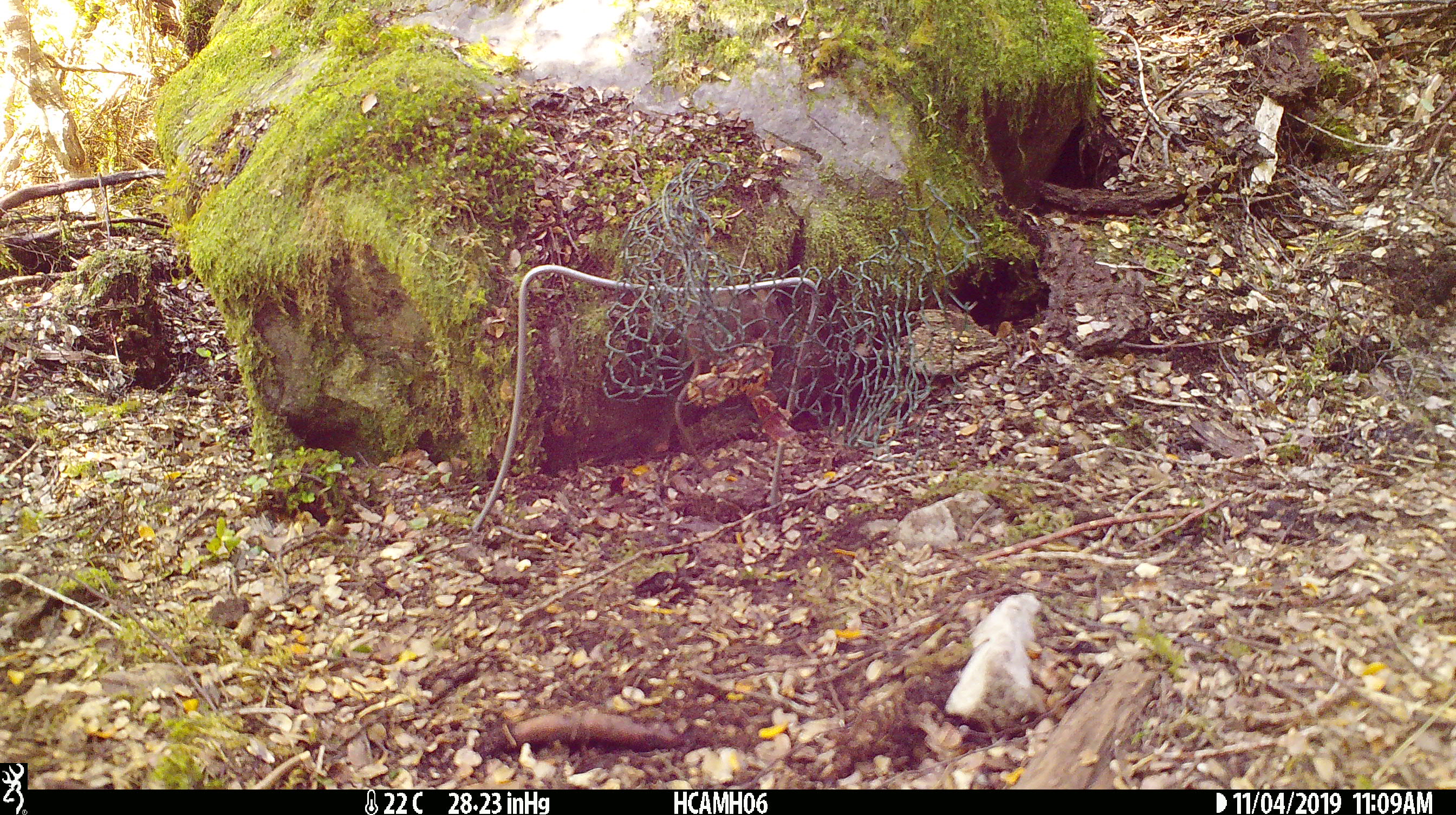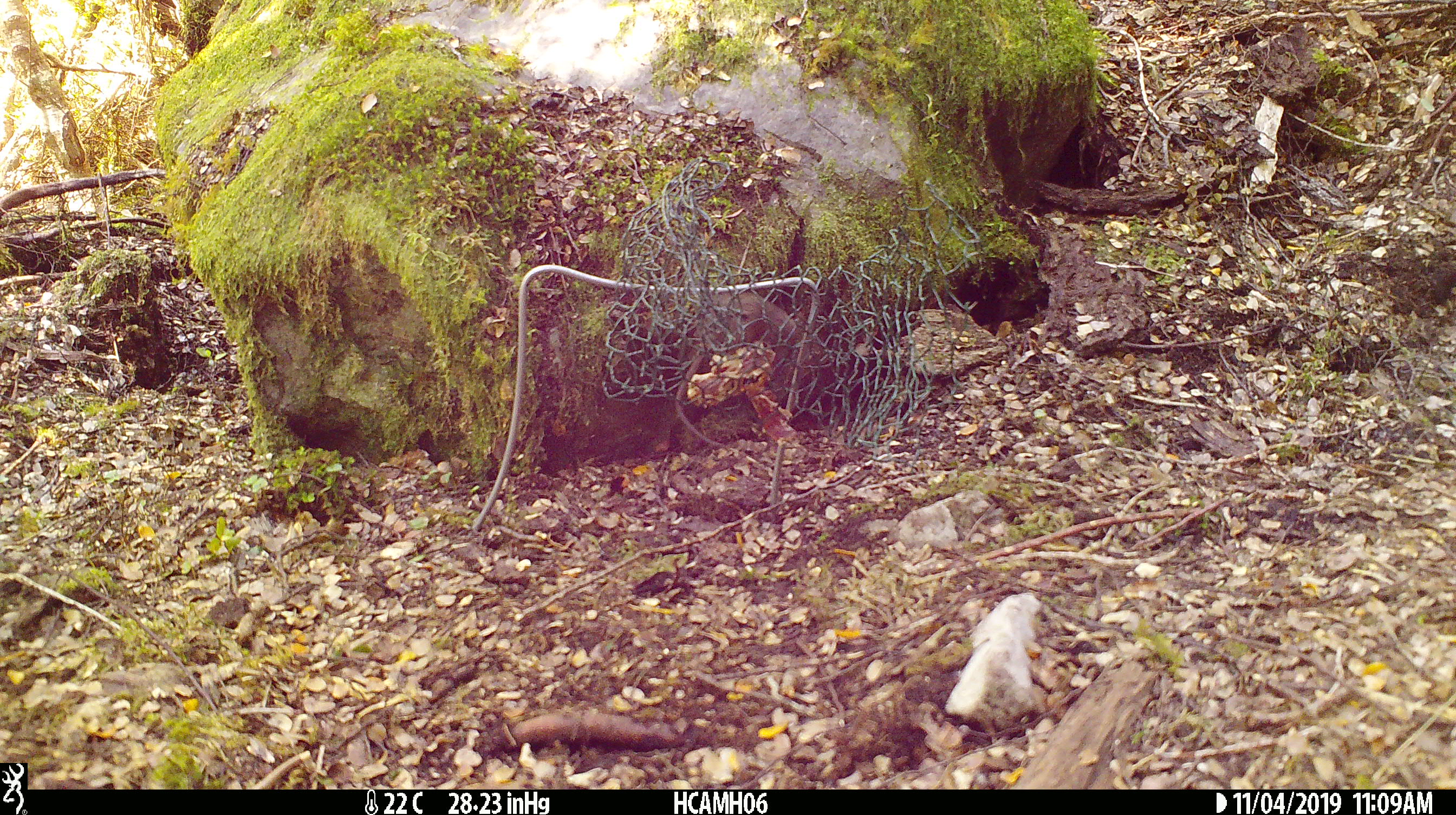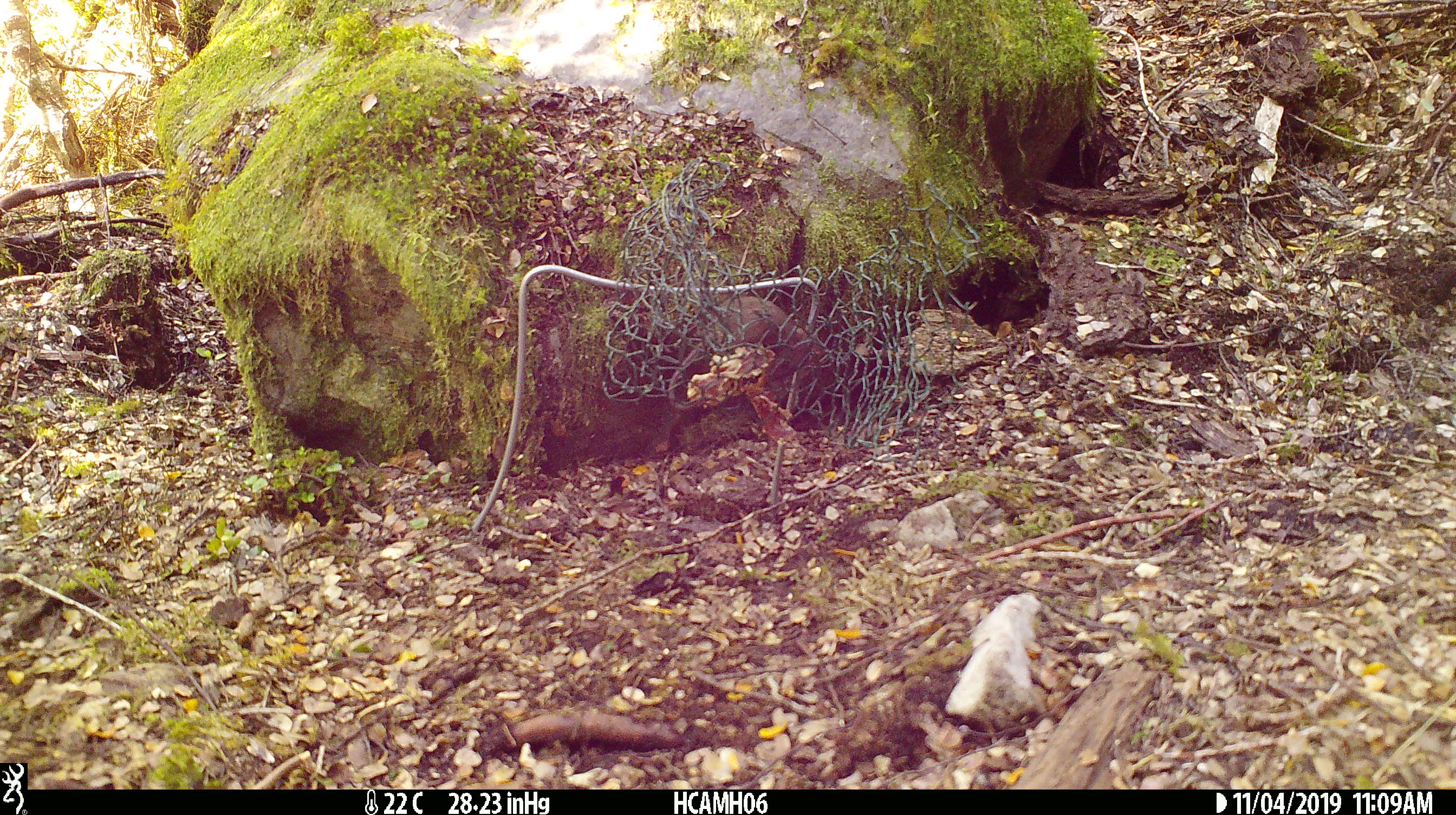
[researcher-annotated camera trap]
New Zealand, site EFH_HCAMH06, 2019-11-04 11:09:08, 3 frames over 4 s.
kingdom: Animalia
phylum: Chordata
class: Mammalia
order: Rodentia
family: Muridae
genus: Mus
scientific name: Mus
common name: mouse